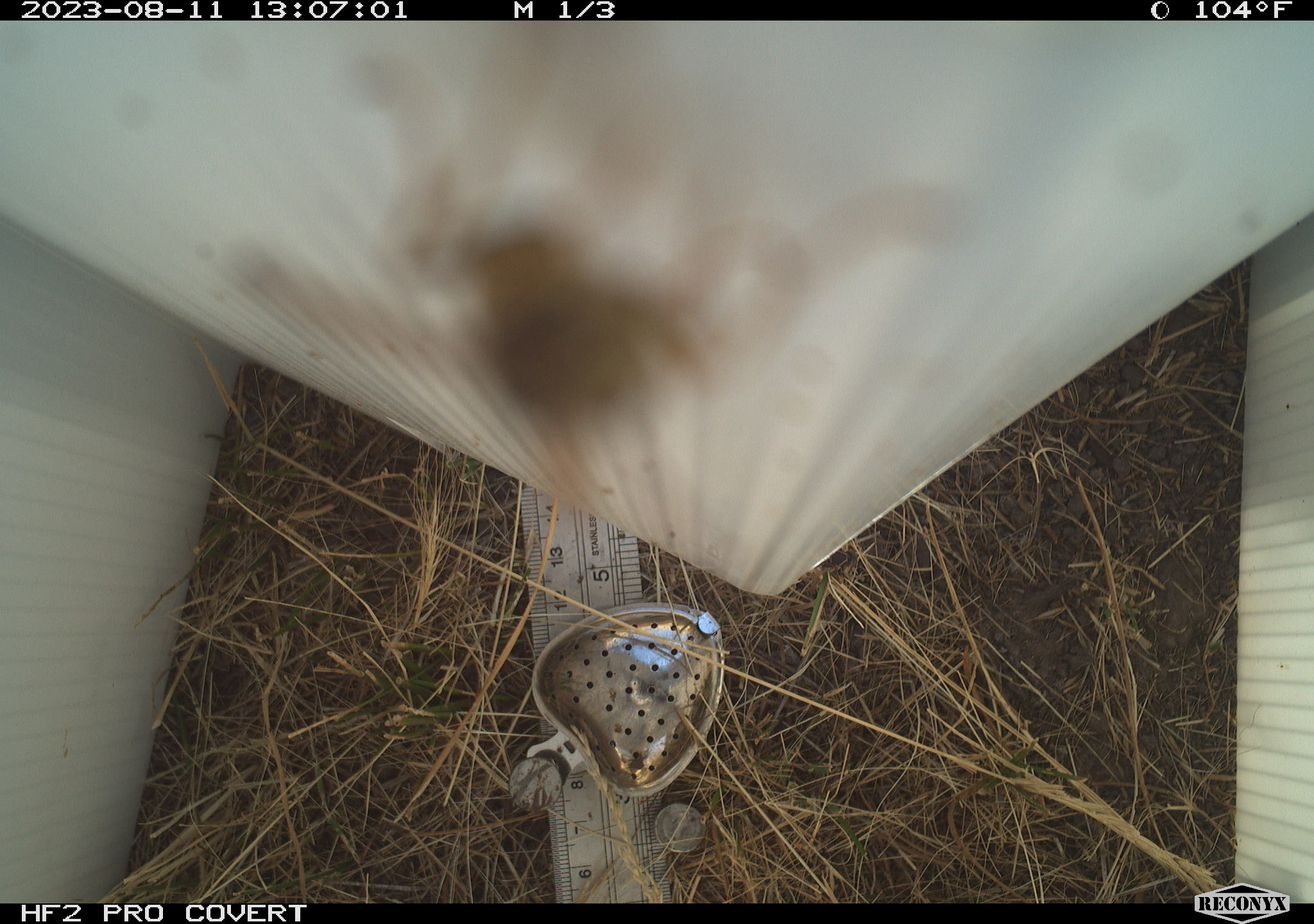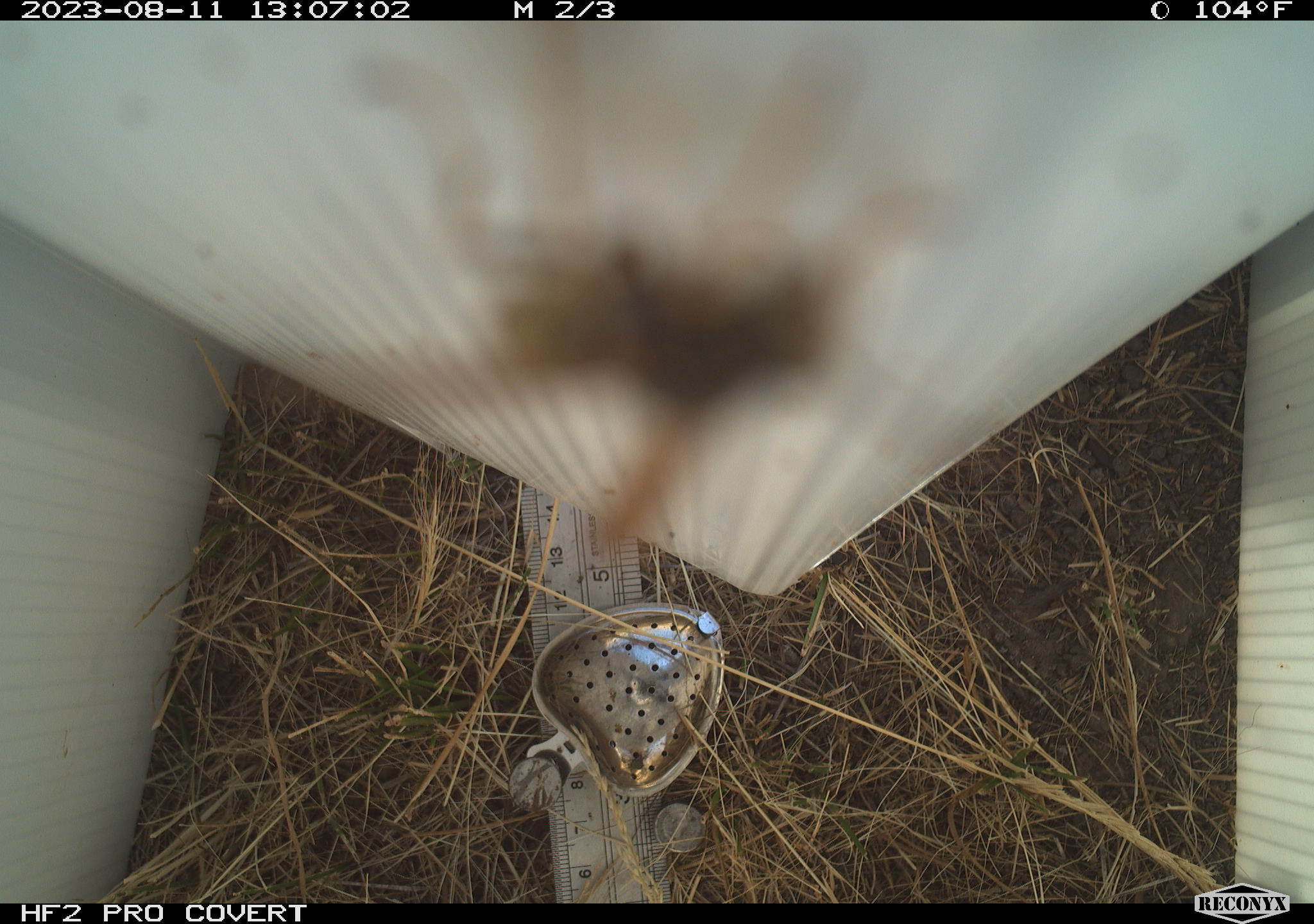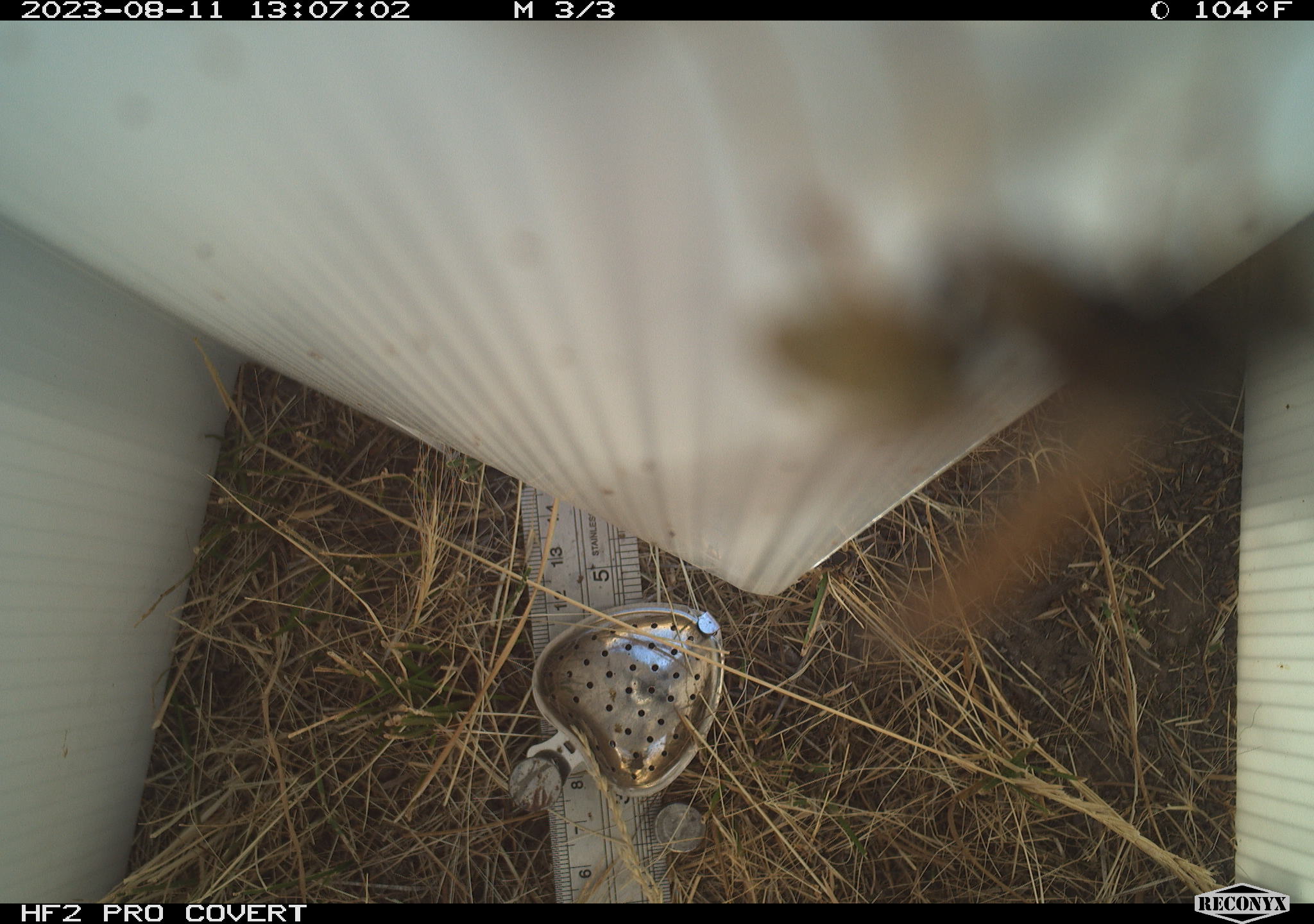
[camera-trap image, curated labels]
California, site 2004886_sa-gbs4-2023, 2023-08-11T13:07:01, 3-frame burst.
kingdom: Animalia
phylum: Arthropoda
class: Insecta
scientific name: Insecta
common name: insect